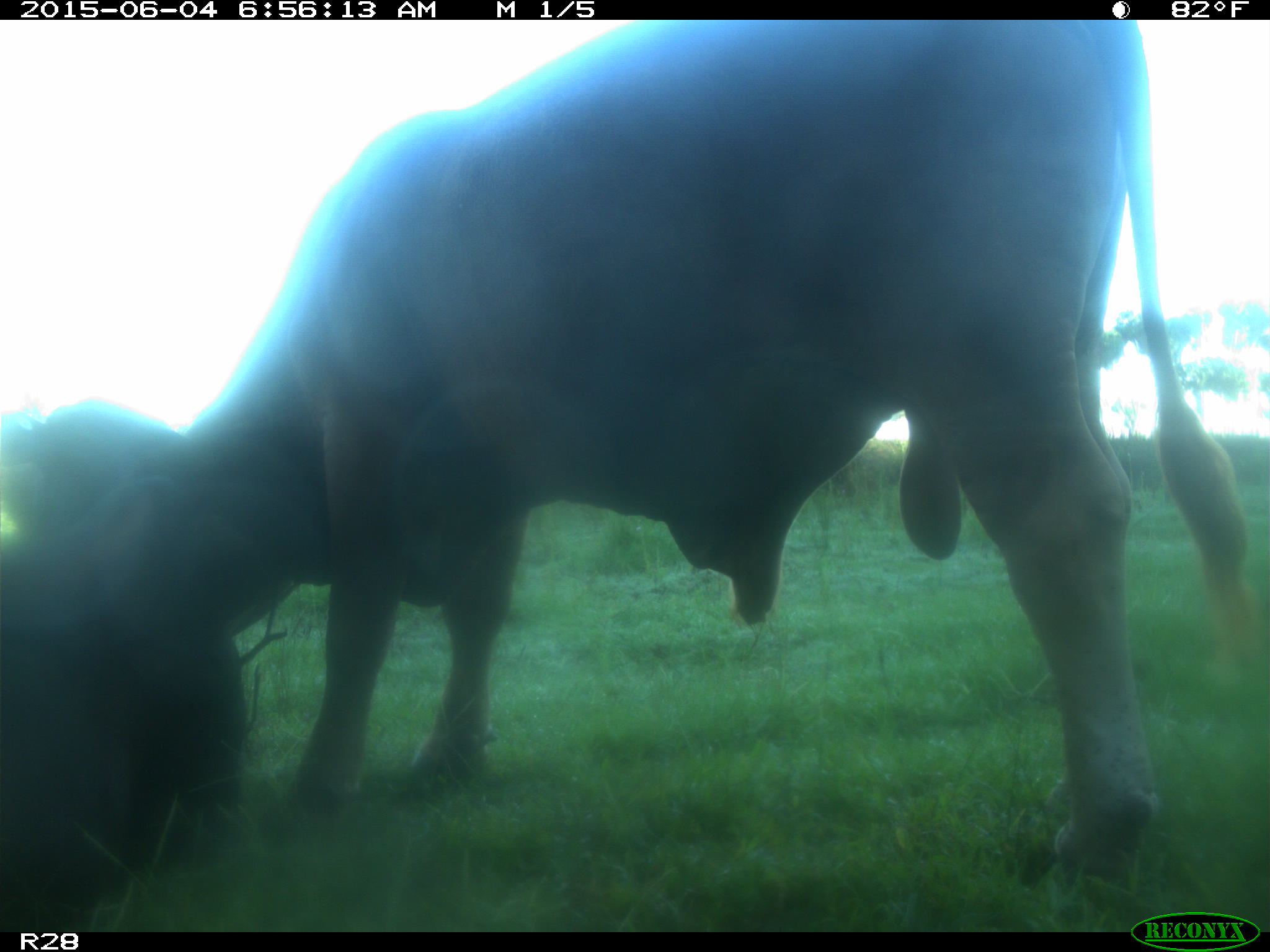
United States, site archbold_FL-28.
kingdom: Animalia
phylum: Chordata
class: Mammalia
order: Artiodactyla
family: Bovidae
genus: Bos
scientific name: Bos taurus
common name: domestic cow